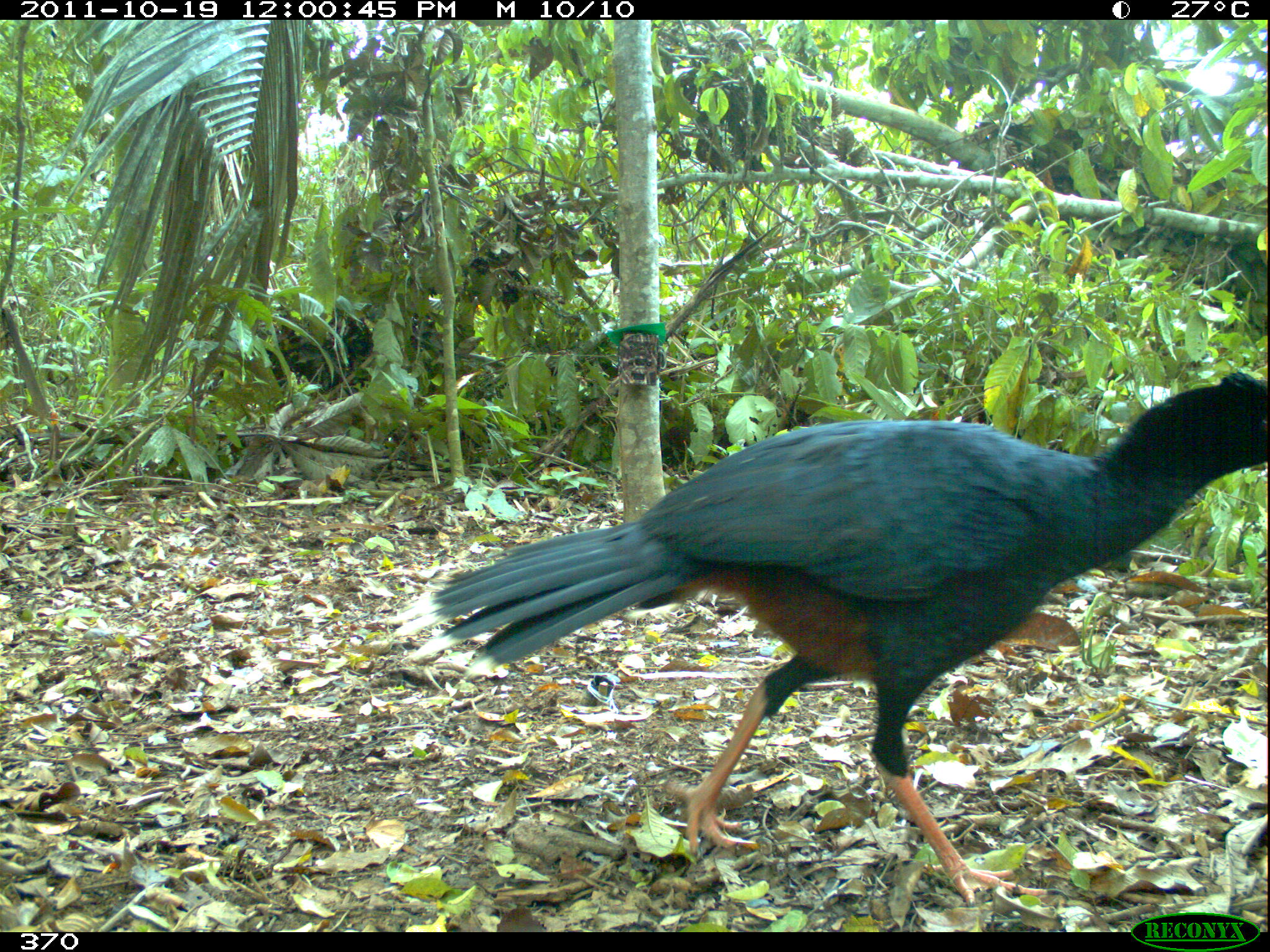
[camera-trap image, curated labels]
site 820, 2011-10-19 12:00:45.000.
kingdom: Animalia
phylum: Chordata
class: Aves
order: Galliformes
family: Cracidae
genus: Mitu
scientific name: Mitu tuberosum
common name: razor-billed curassow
Mitu tuberosum (razor-billed curassow).